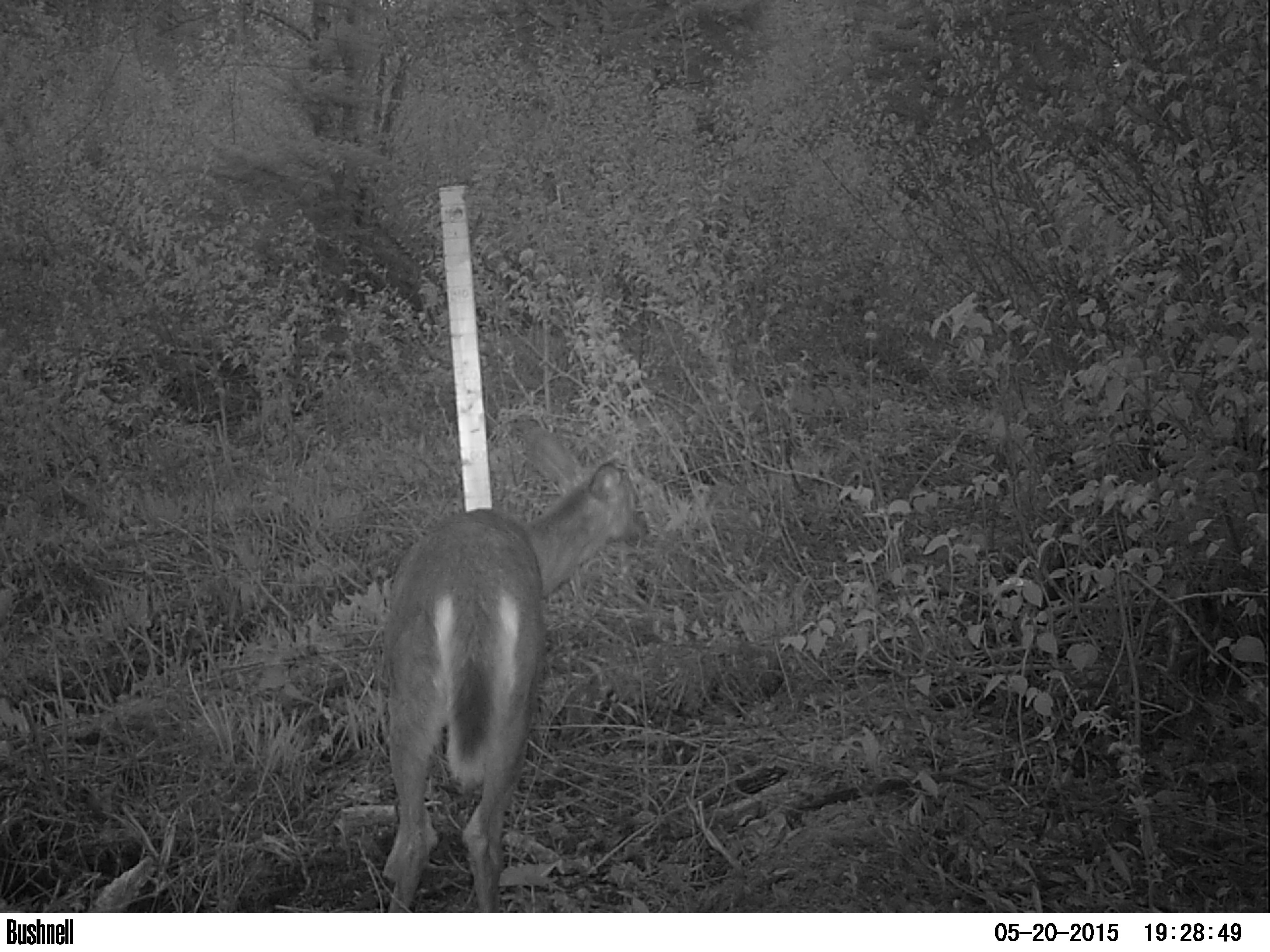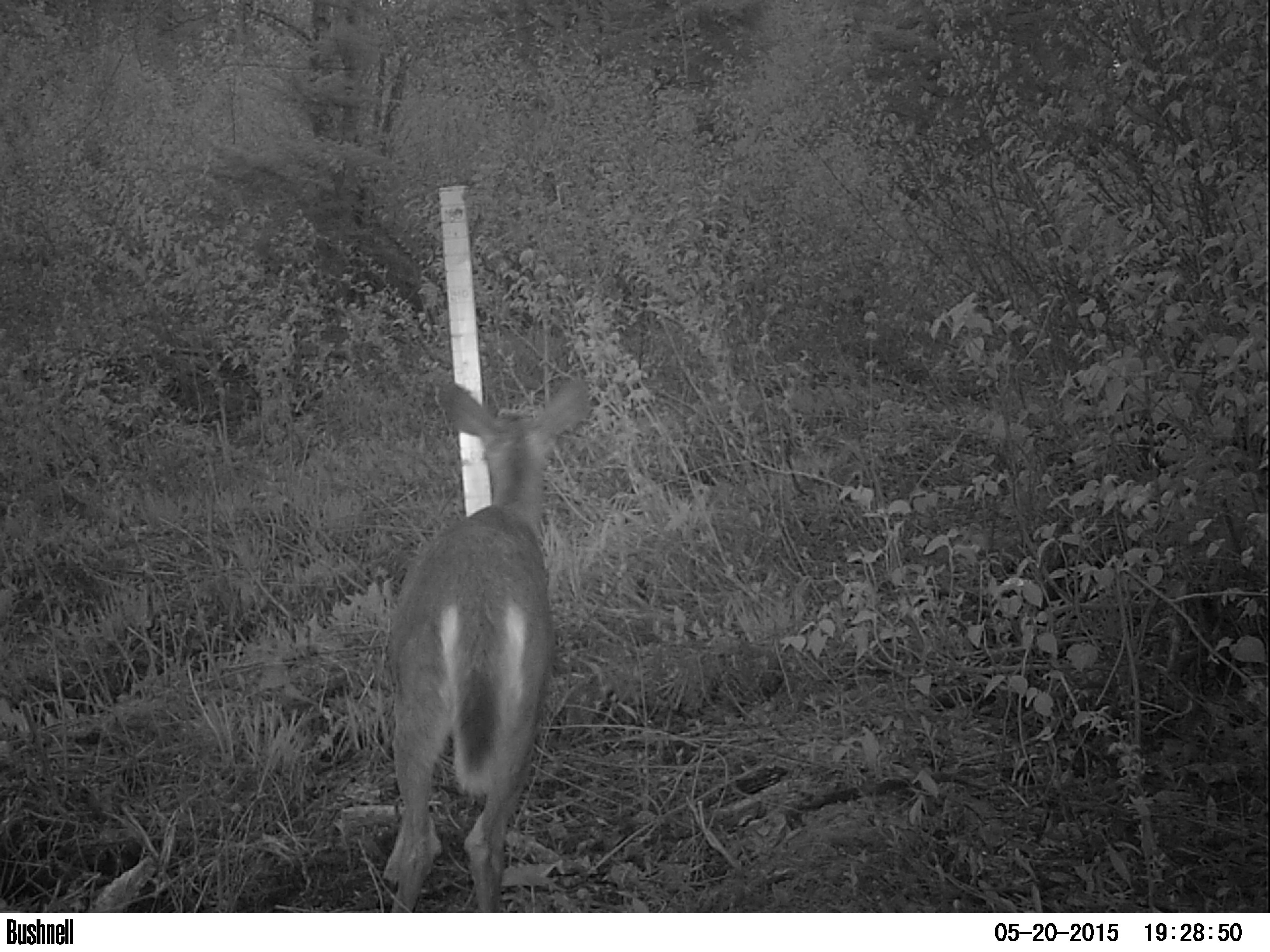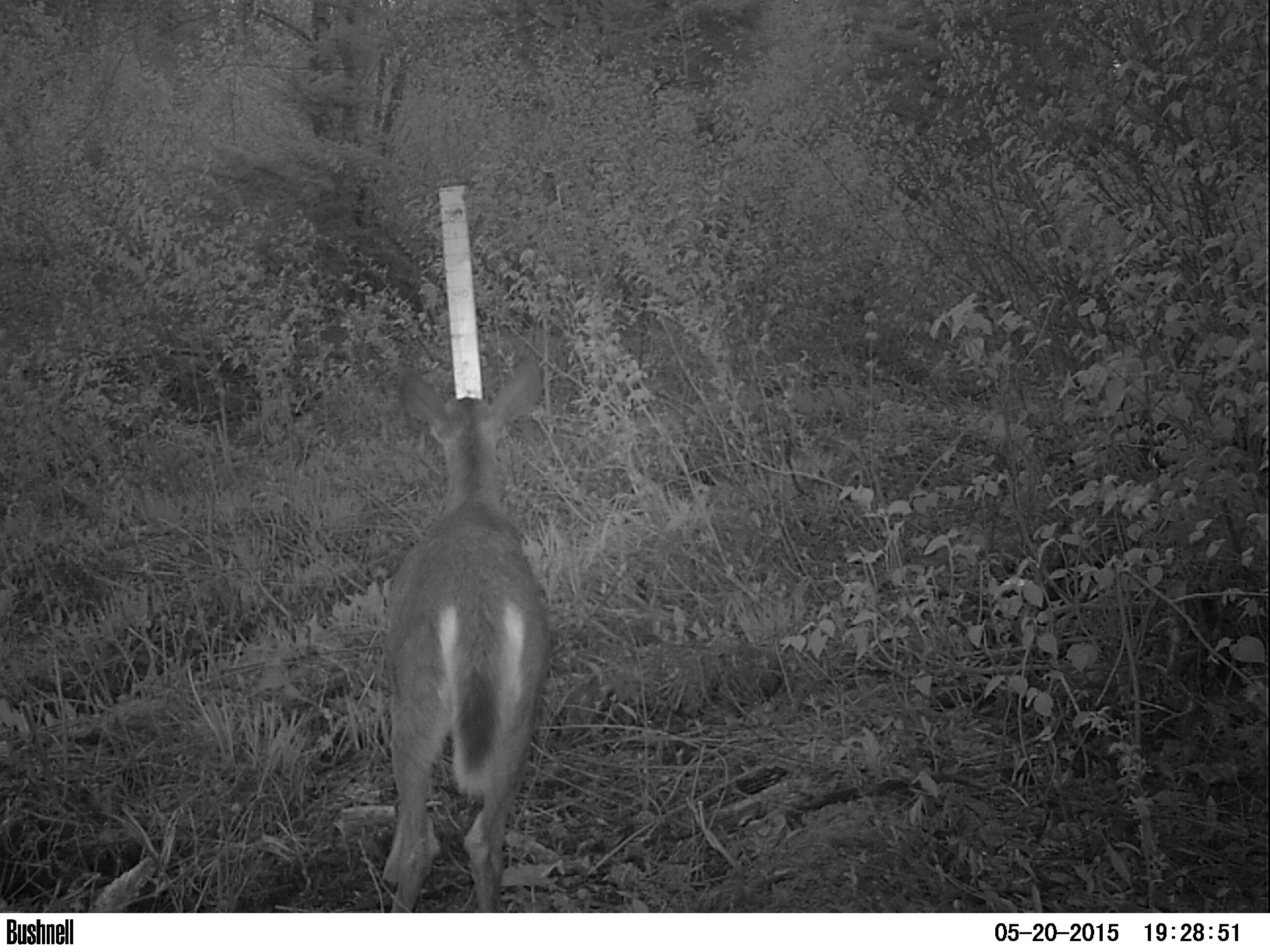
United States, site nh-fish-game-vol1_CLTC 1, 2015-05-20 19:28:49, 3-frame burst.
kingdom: Animalia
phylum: Chordata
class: Mammalia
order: Artiodactyla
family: Cervidae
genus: Odocoileus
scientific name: Odocoileus virginianus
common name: white-tailed deer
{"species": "white-tailed deer (Odocoileus virginianus)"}